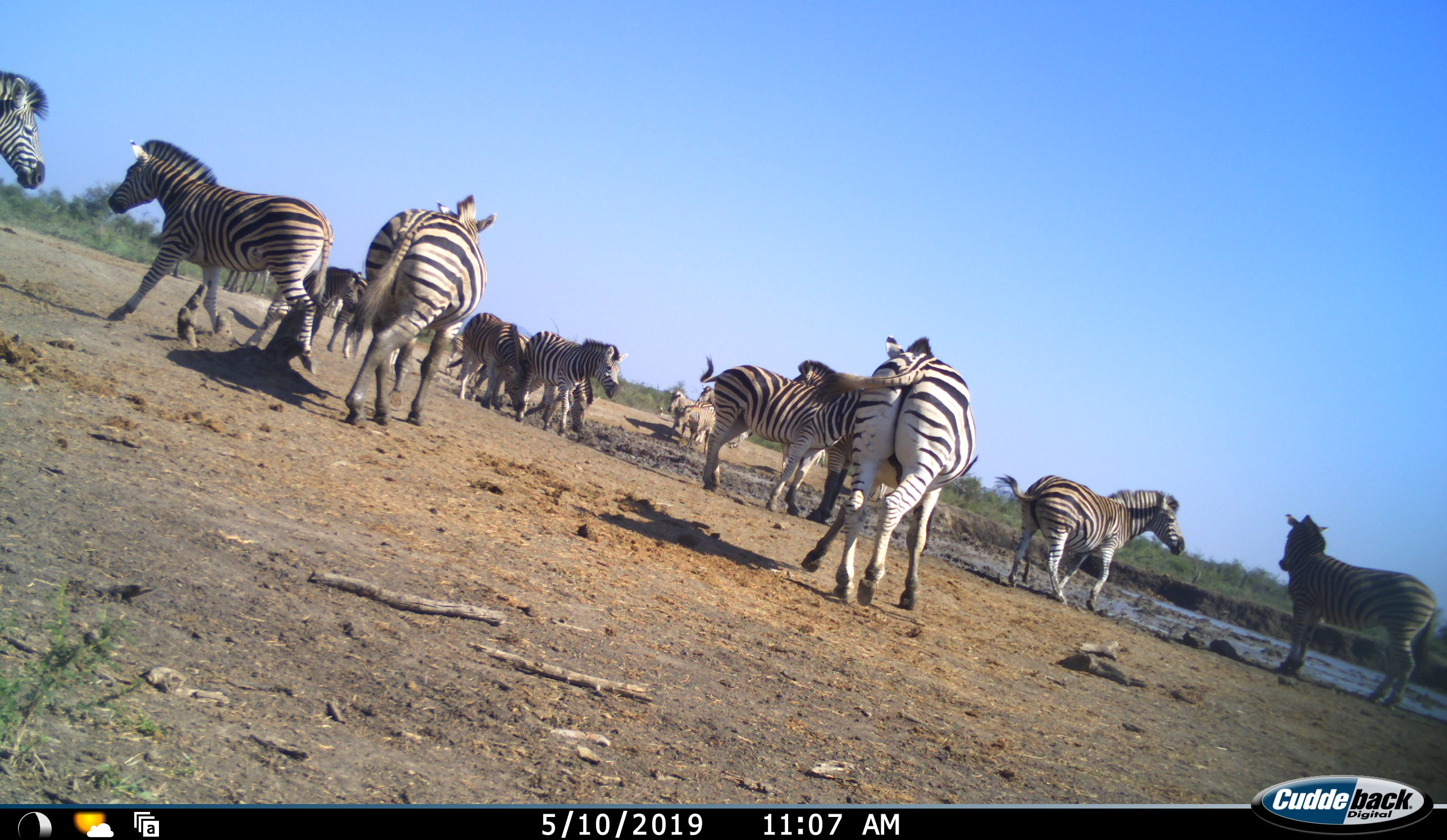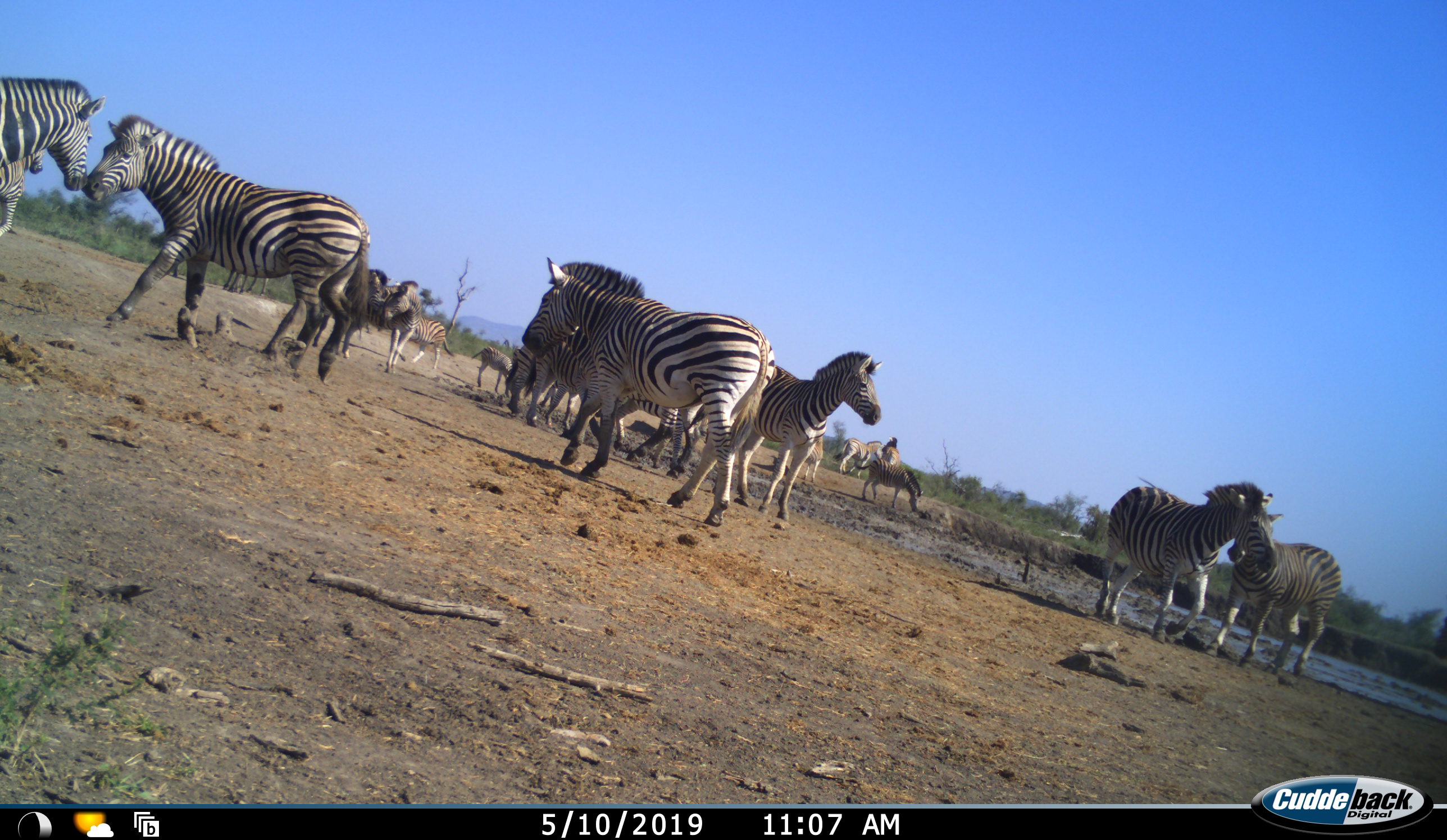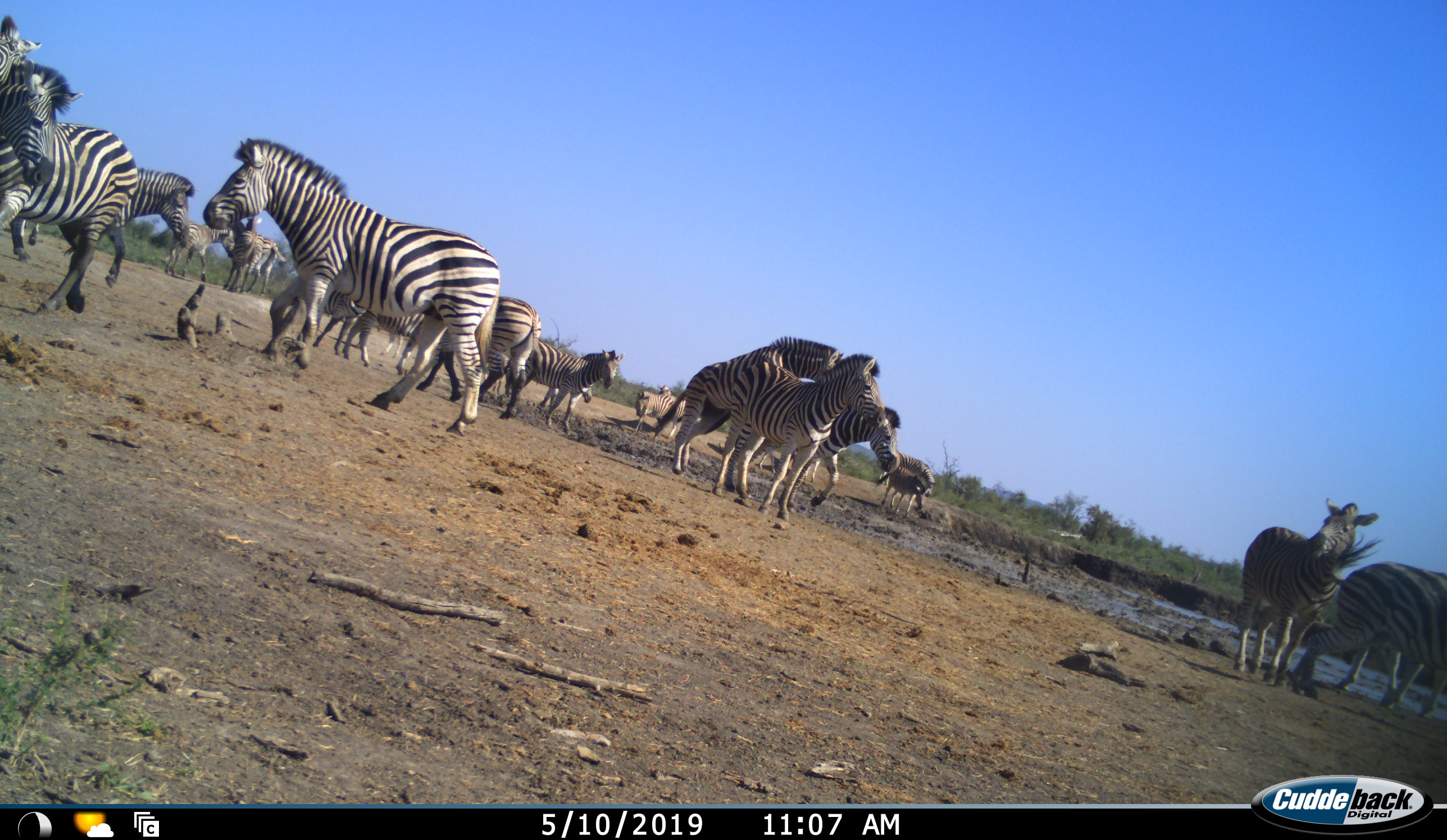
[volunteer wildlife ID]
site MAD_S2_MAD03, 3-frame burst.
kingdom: Animalia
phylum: Chordata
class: Mammalia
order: Perissodactyla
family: Equidae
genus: Equus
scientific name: Equus quagga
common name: plains zebra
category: zebraplains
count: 11-50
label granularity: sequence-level